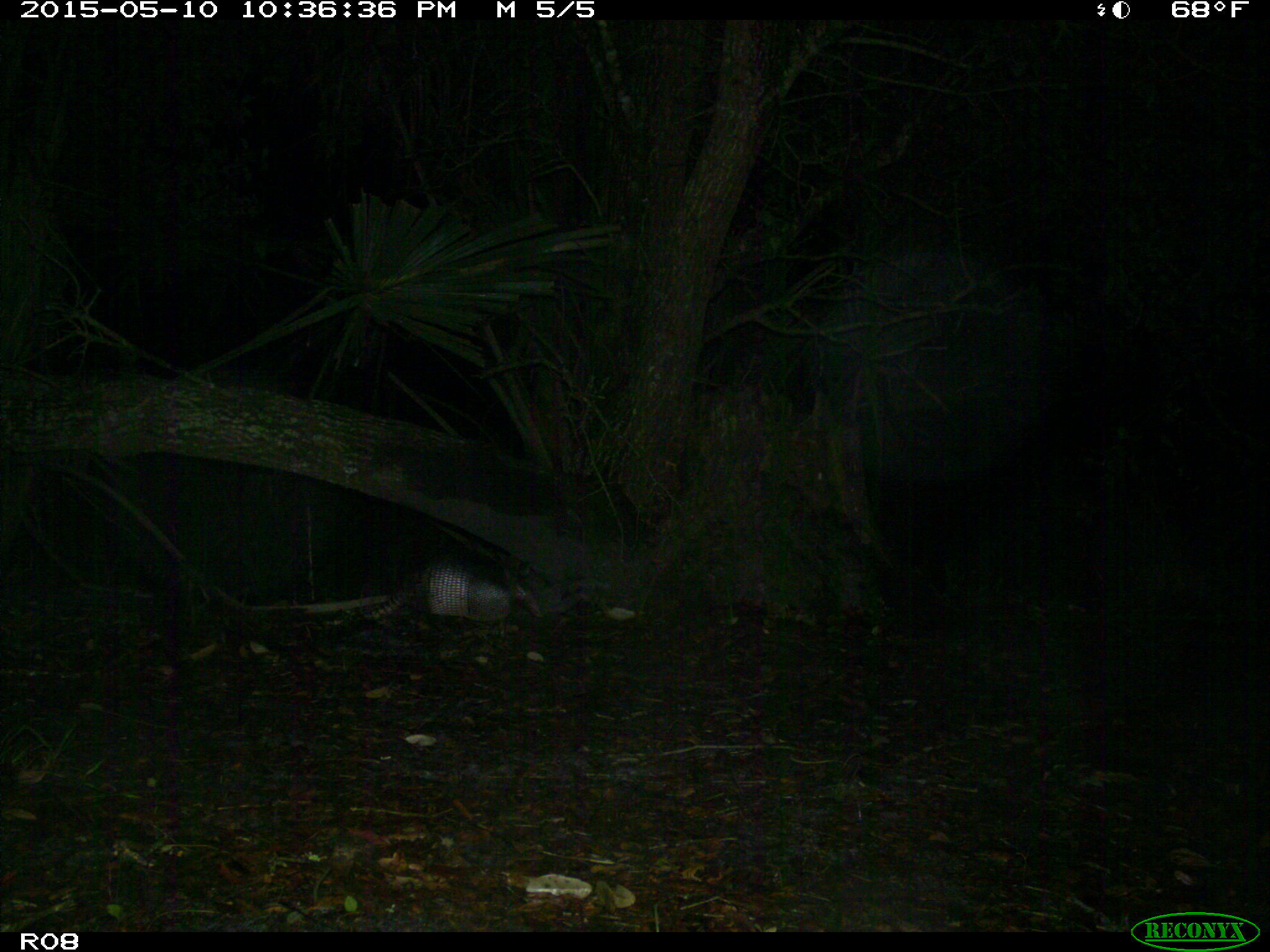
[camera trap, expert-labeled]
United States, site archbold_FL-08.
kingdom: Animalia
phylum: Chordata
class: Mammalia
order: Cingulata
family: Dasypodidae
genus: Dasypus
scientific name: Dasypus novemcinctus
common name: nine-banded armadillo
Dasypus novemcinctus (nine-banded armadillo).